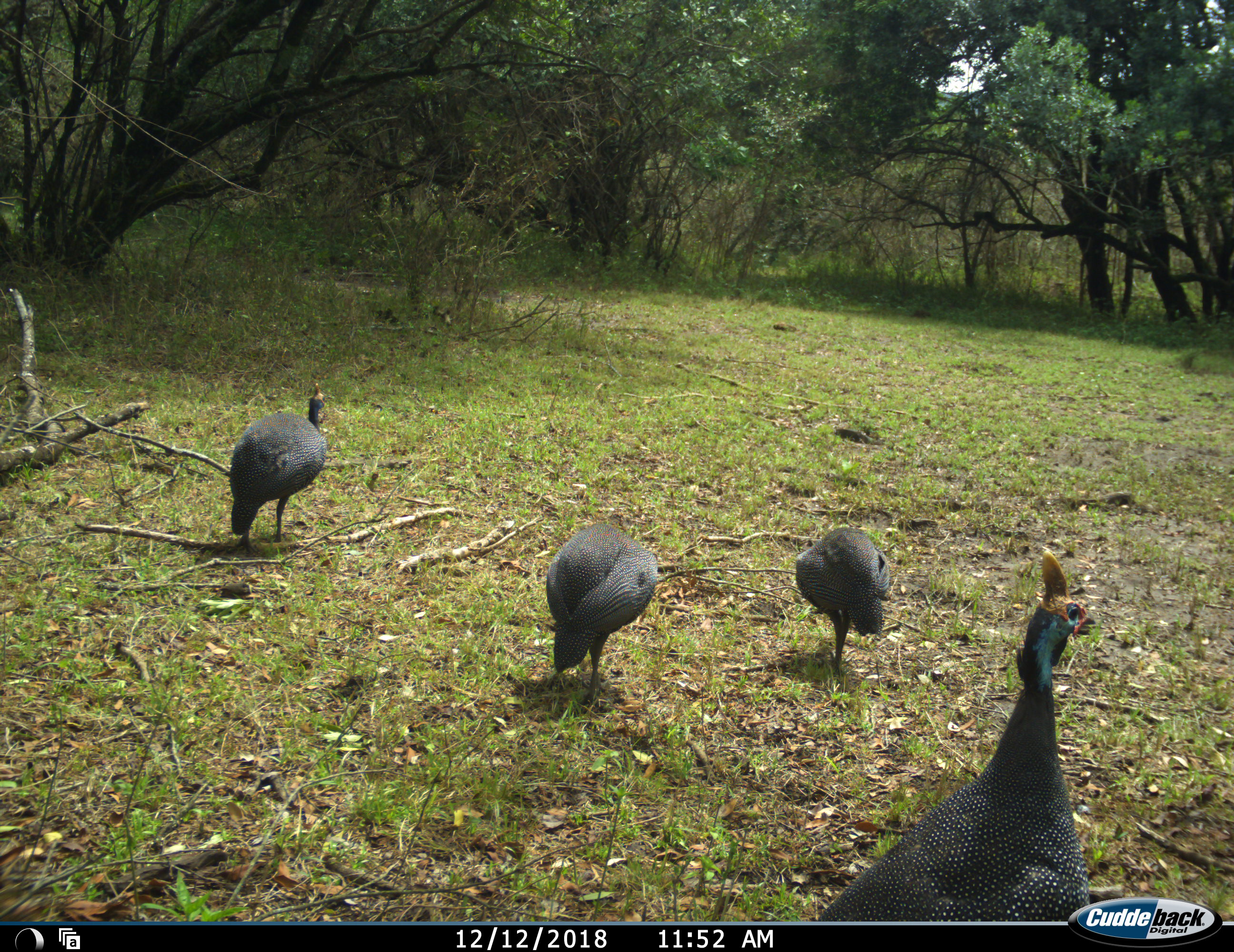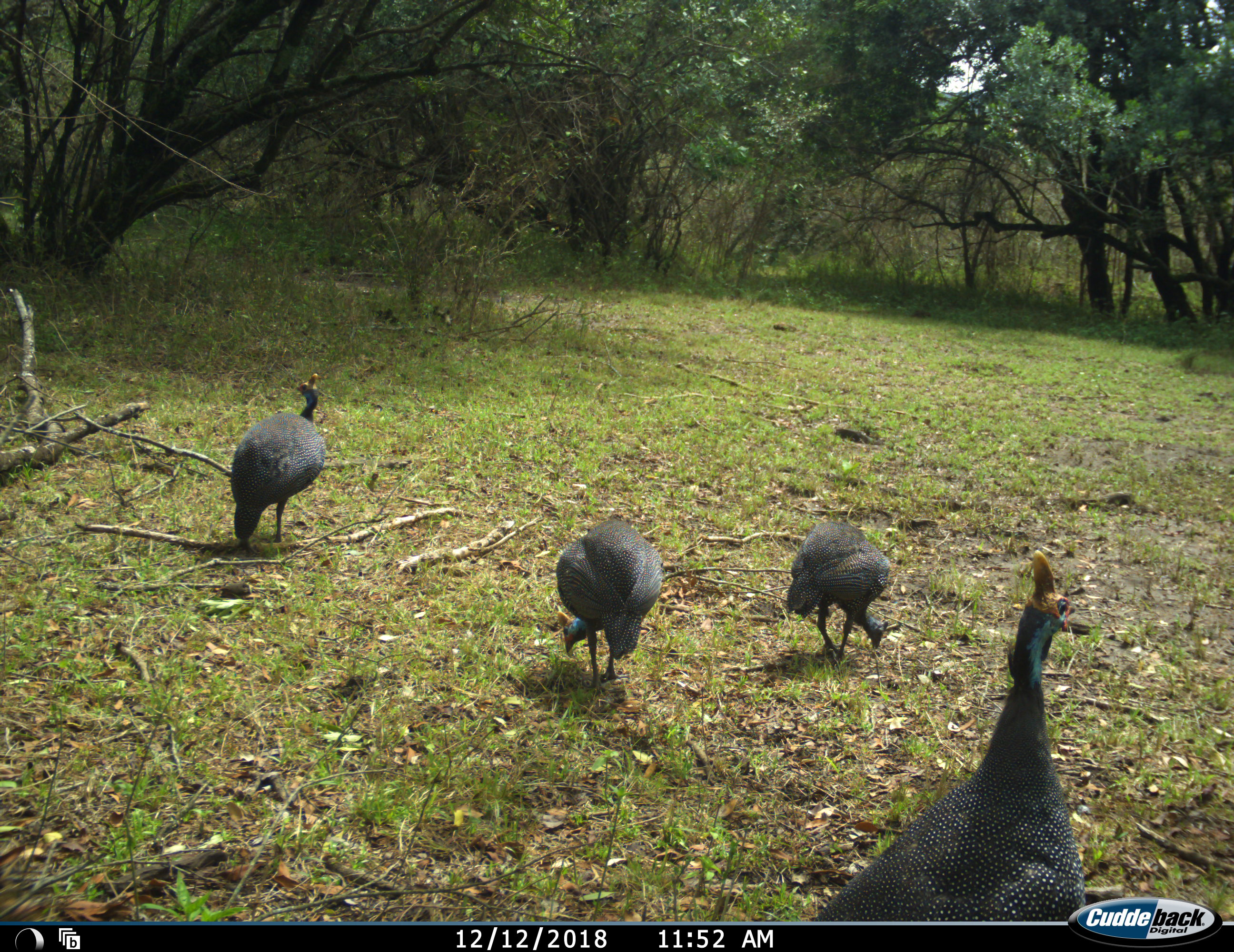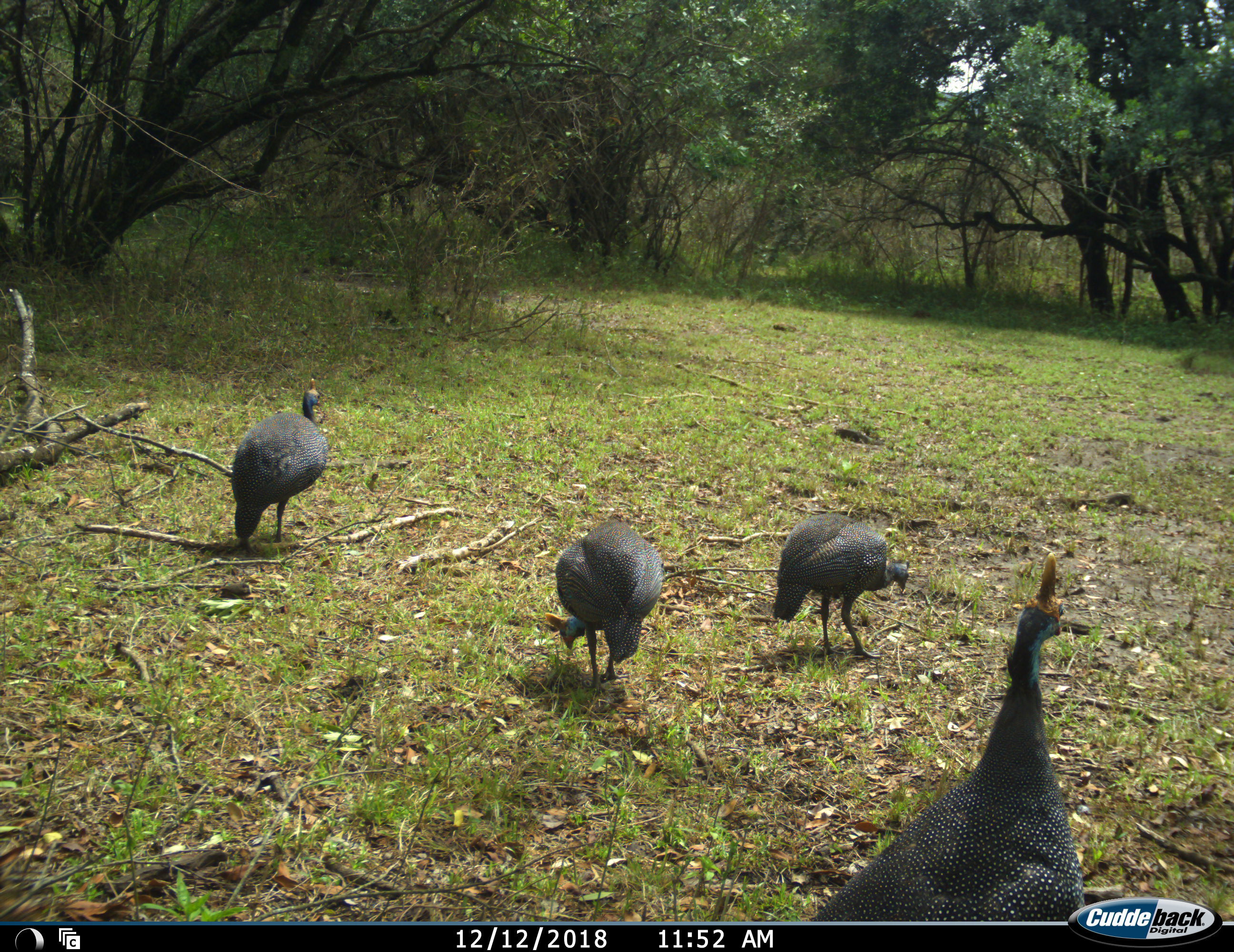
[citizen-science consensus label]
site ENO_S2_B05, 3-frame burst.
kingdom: Animalia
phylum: Chordata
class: Aves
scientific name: Aves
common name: bird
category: birdother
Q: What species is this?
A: Birdother (bird) (Aves).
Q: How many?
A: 4.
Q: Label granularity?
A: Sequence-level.